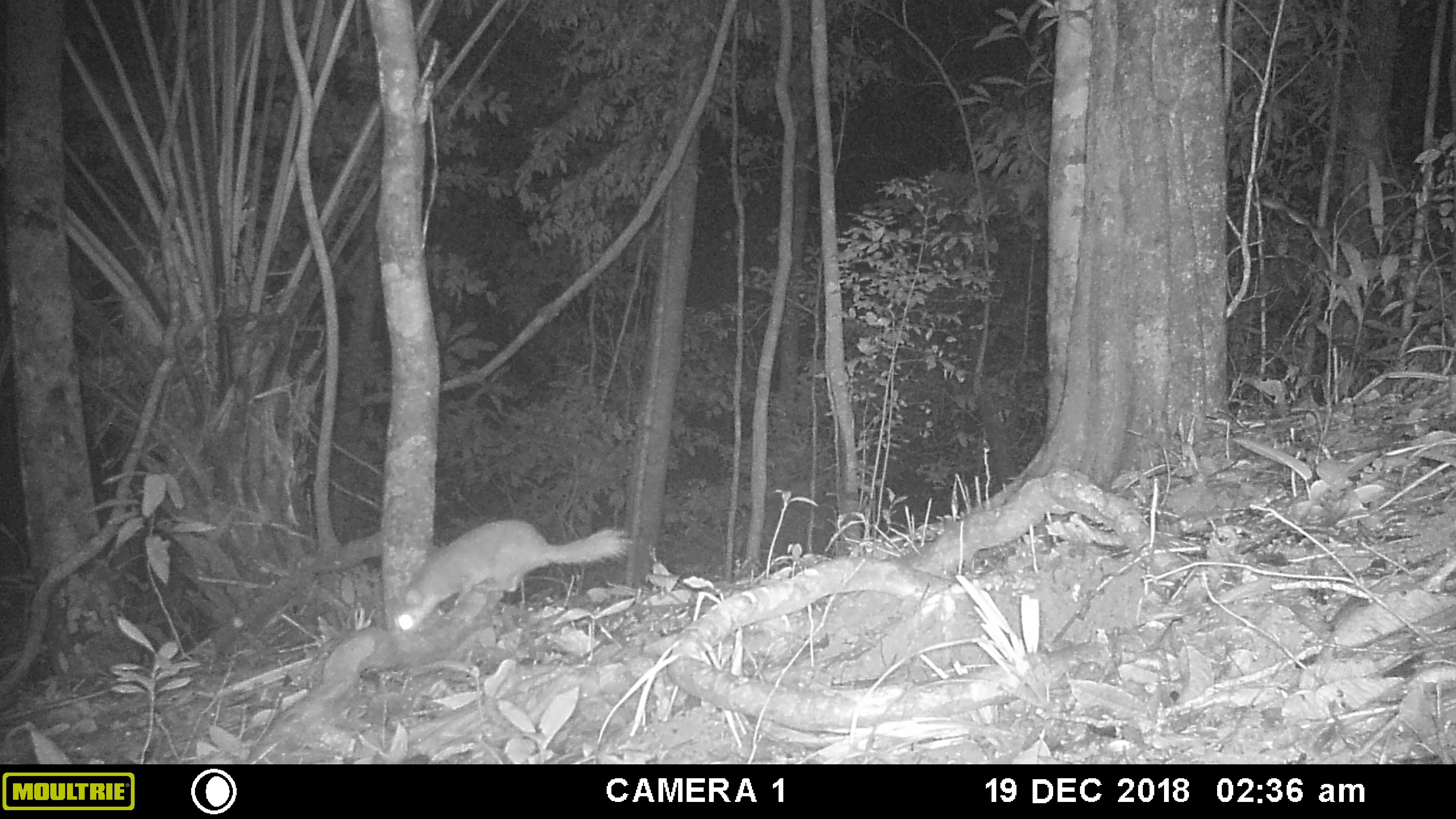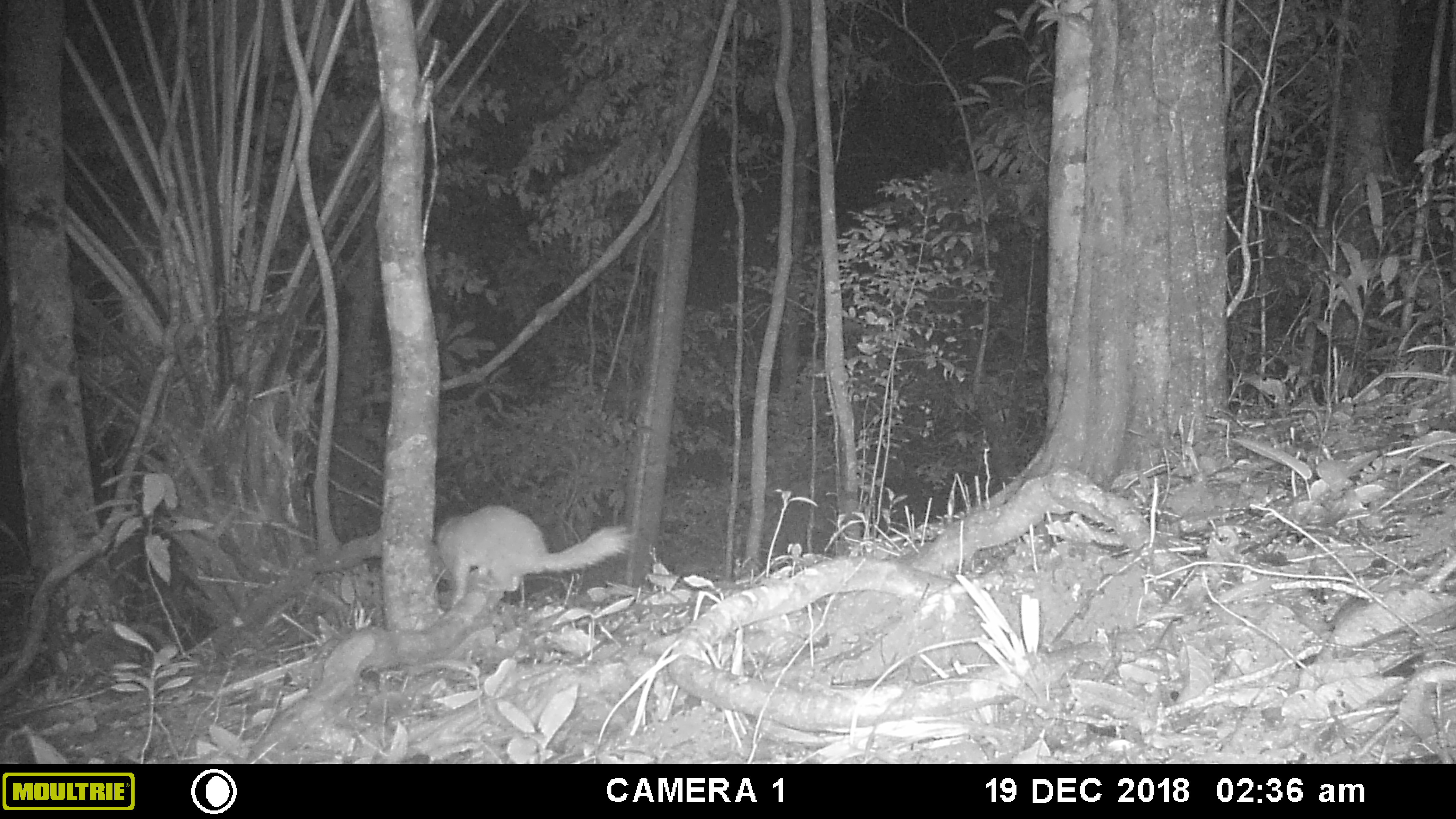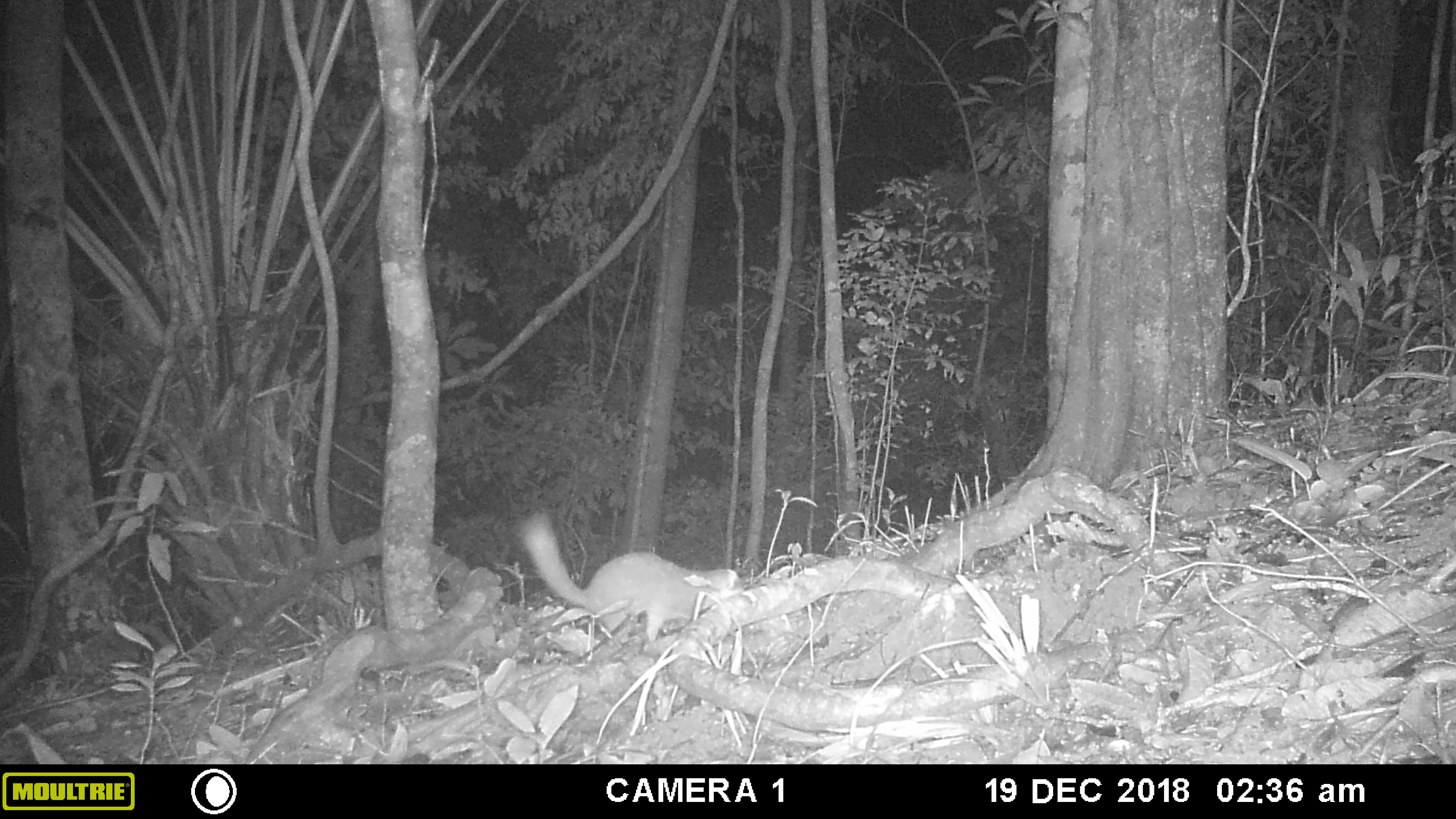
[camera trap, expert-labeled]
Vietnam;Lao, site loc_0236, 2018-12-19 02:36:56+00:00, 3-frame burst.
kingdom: Animalia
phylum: Chordata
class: Mammalia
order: Carnivora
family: Mustelidae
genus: Melogale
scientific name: Melogale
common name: ferret badger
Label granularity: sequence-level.